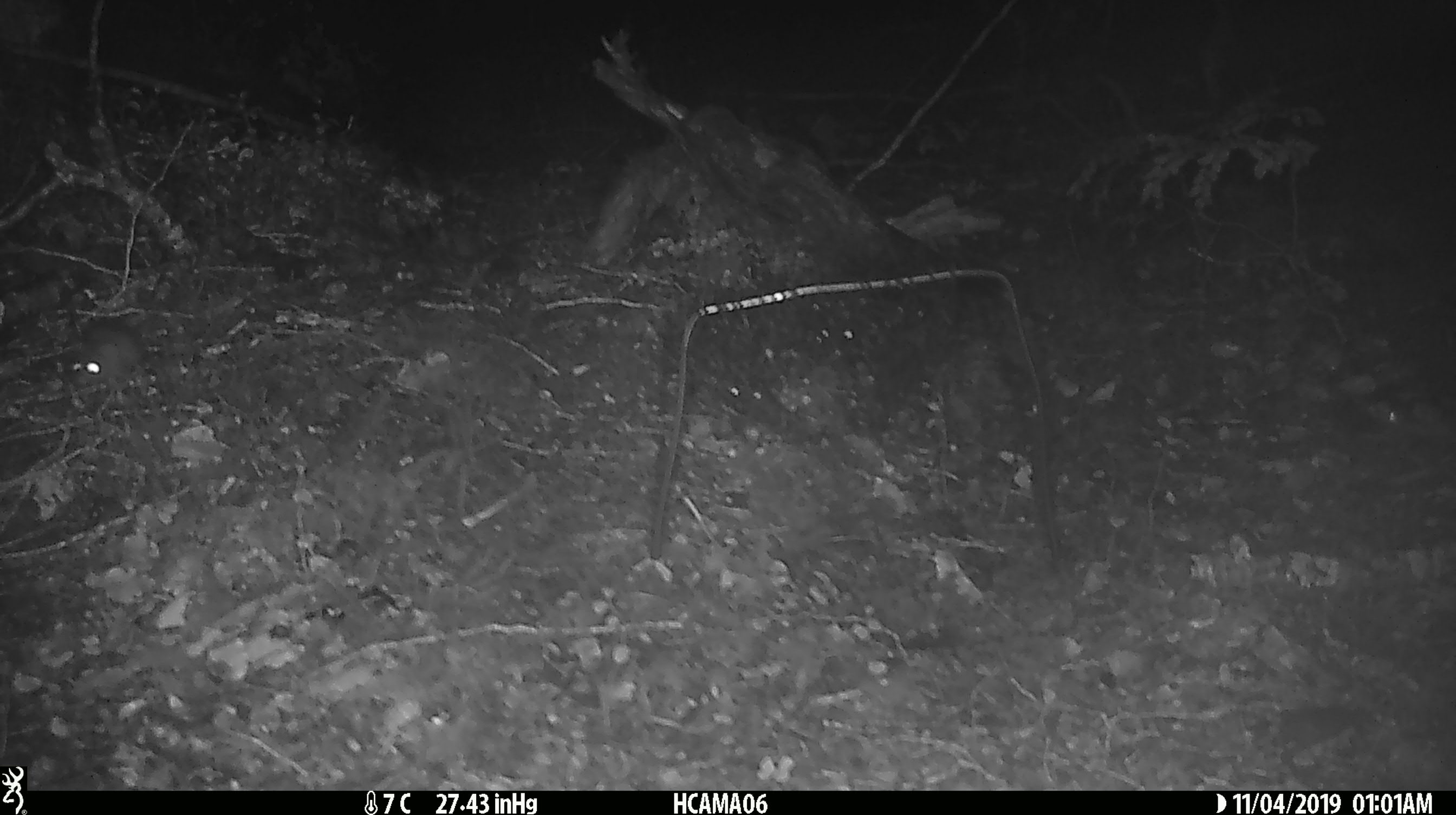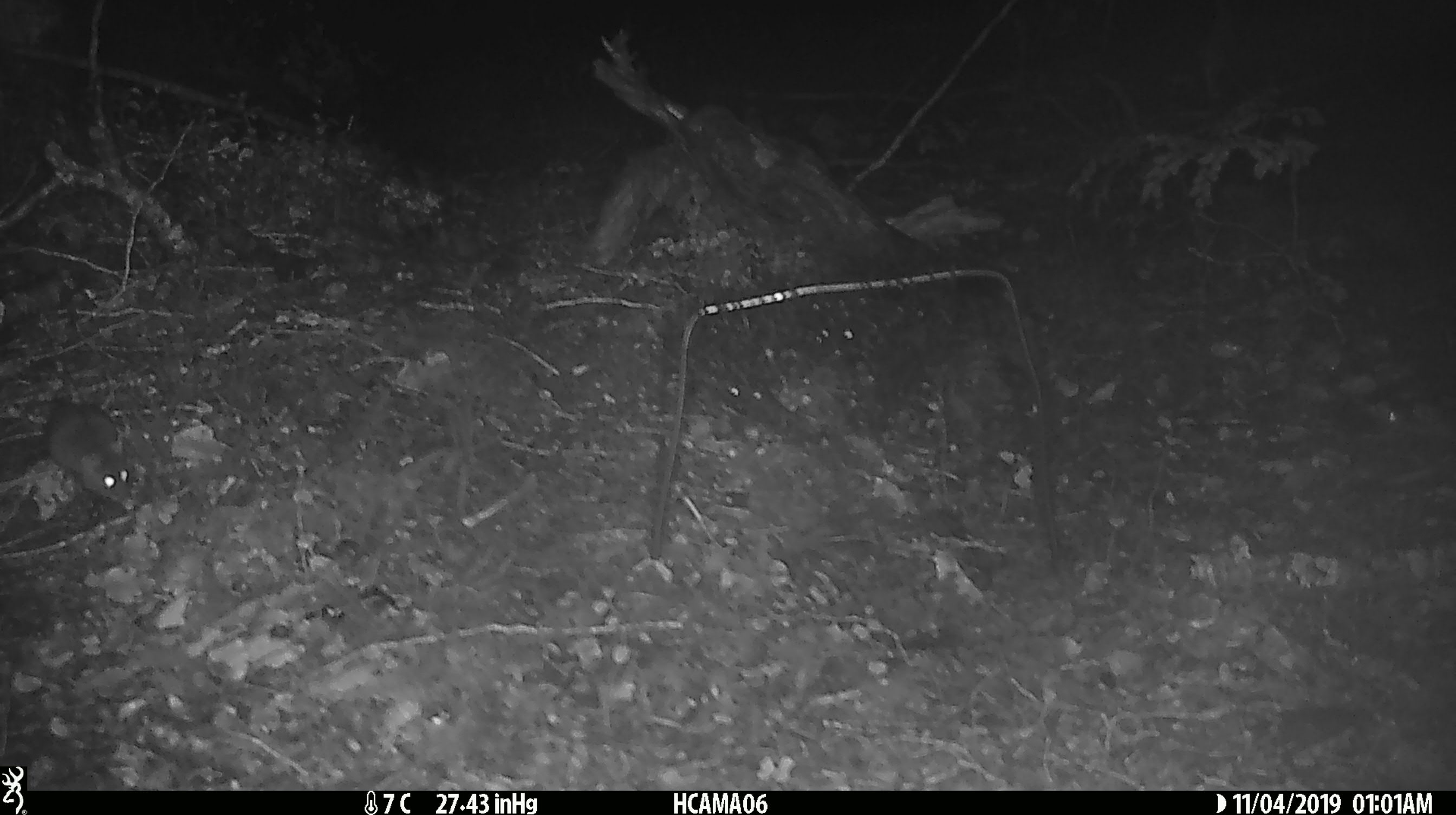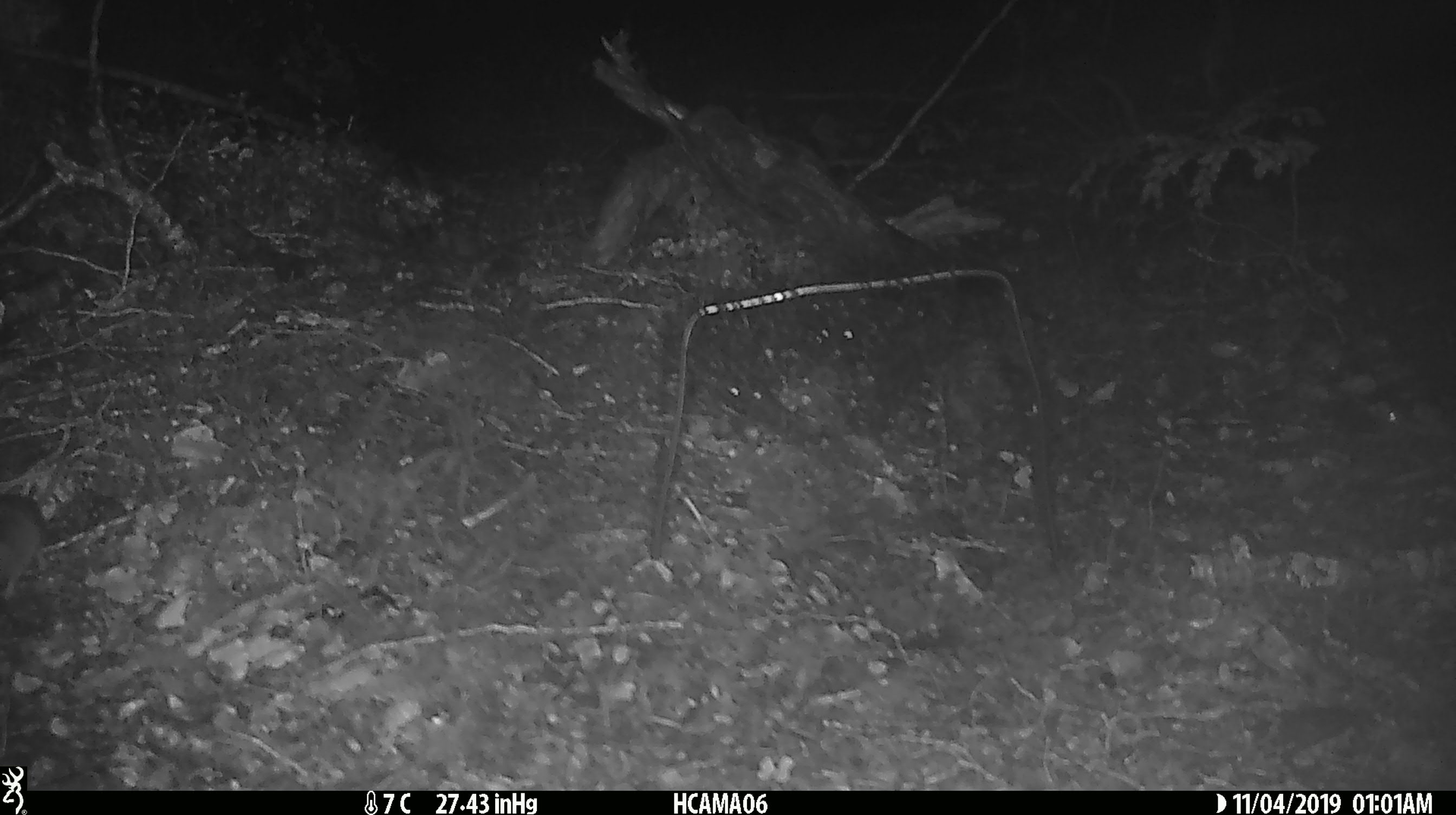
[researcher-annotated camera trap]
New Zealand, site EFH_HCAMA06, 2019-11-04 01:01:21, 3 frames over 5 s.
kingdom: Animalia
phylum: Chordata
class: Mammalia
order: Rodentia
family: Muridae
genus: Mus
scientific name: Mus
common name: mouse